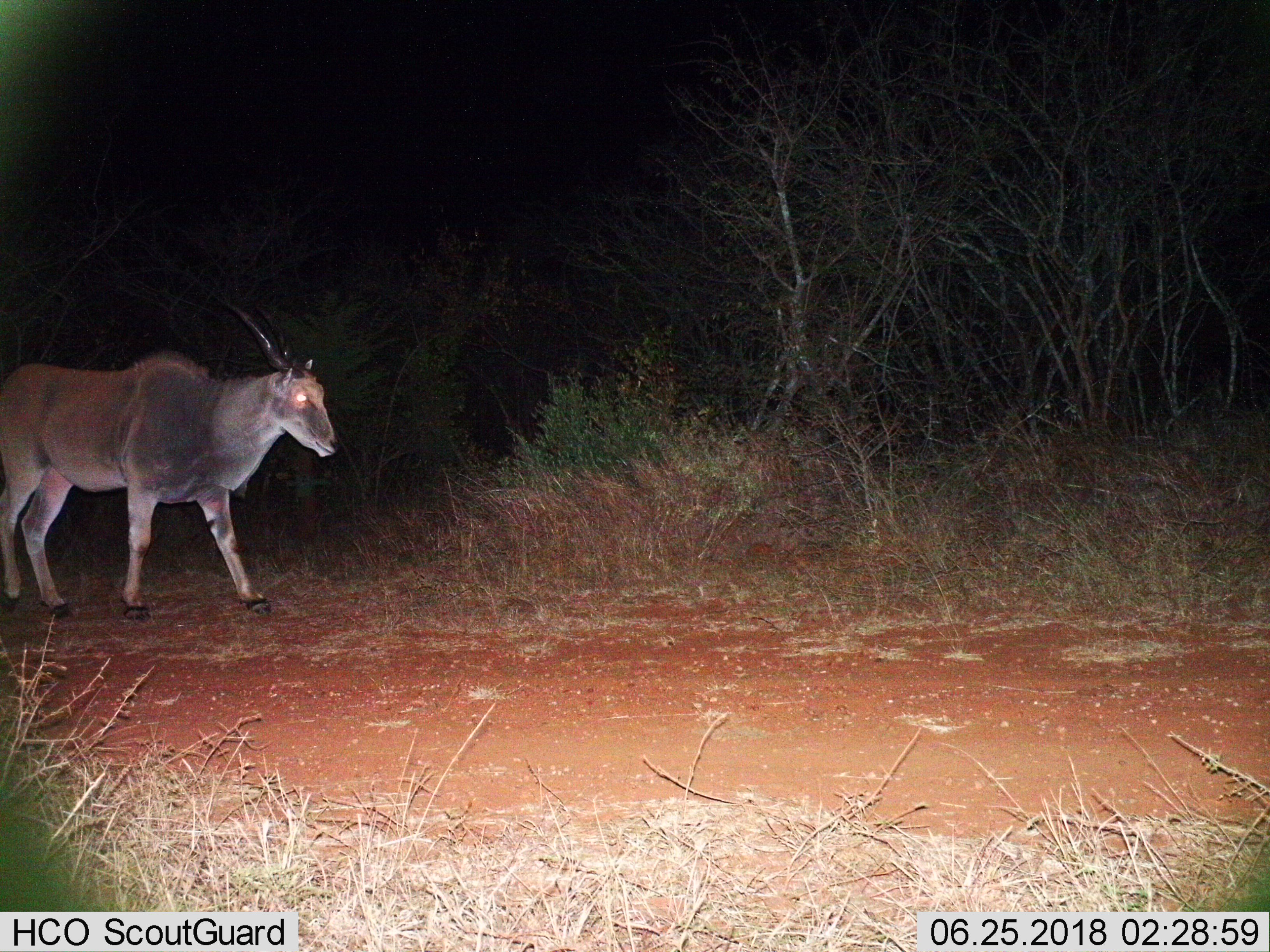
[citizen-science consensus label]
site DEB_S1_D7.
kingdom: Animalia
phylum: Chordata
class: Mammalia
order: Artiodactyla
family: Bovidae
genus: Tragelaphus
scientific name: Tragelaphus oryx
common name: eland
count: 1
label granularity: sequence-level